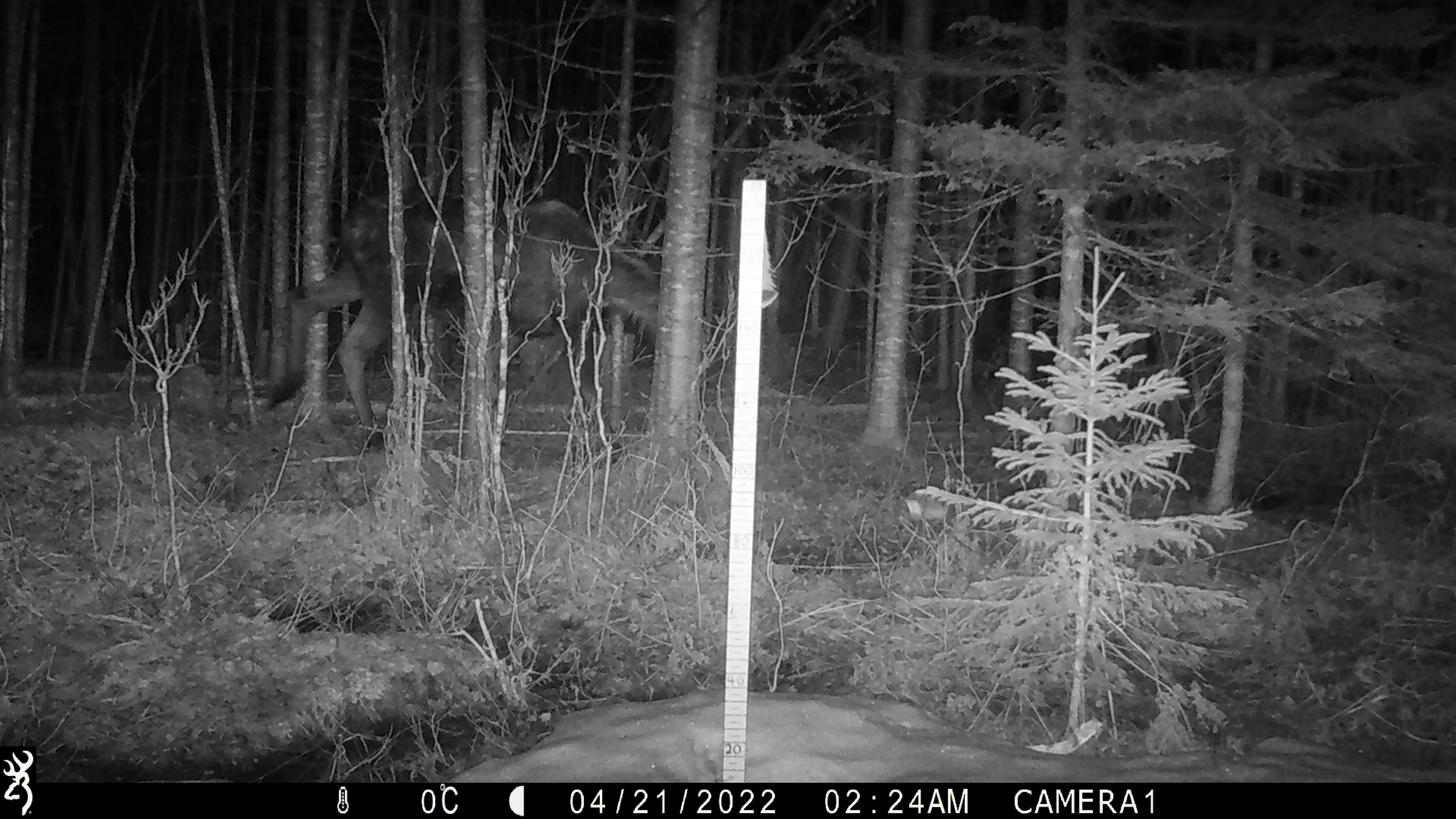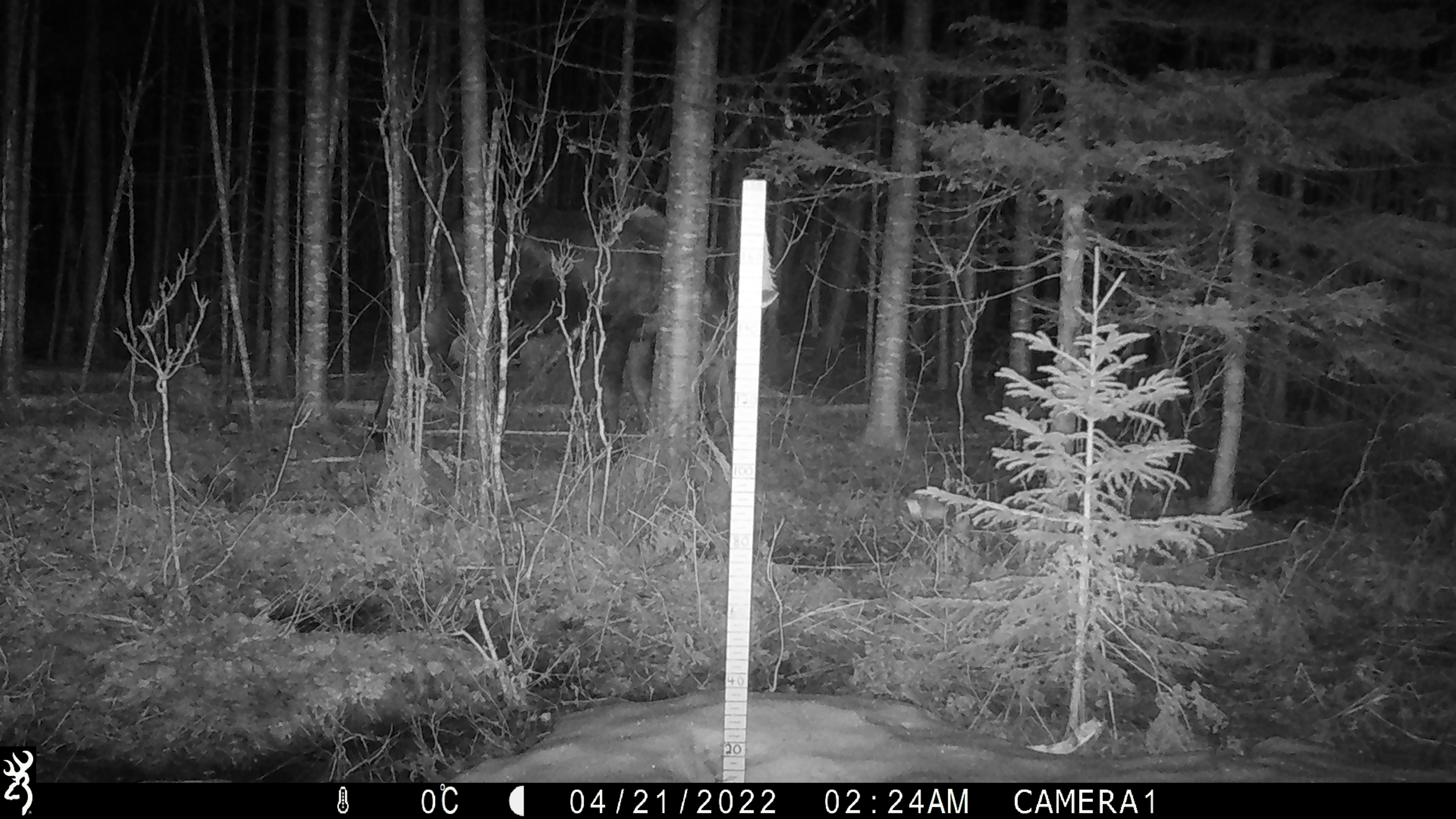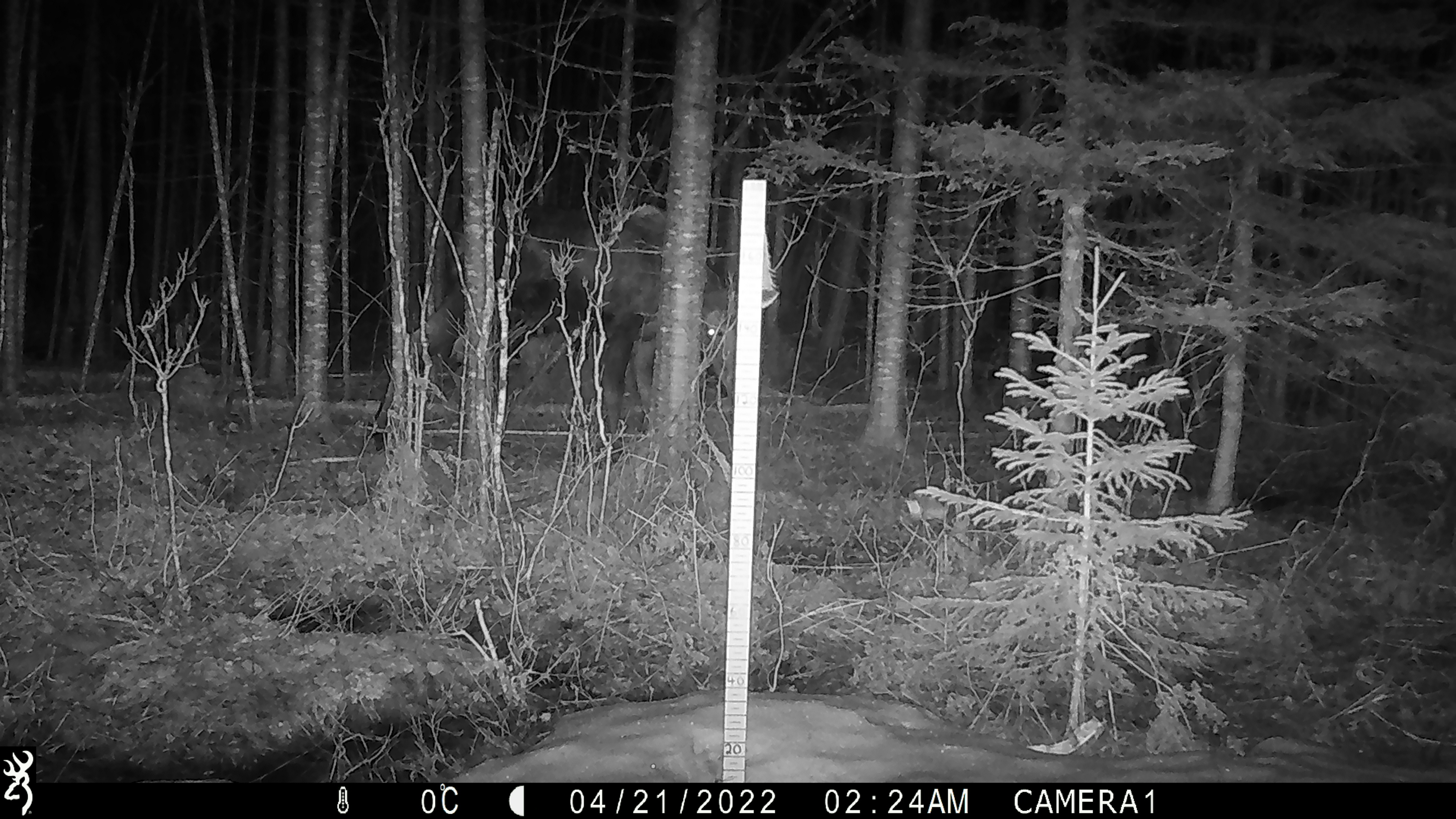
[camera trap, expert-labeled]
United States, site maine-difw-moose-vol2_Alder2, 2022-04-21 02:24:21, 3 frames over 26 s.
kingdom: Animalia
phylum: Chordata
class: Mammalia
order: Artiodactyla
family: Cervidae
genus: Alces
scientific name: Alces alces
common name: moose